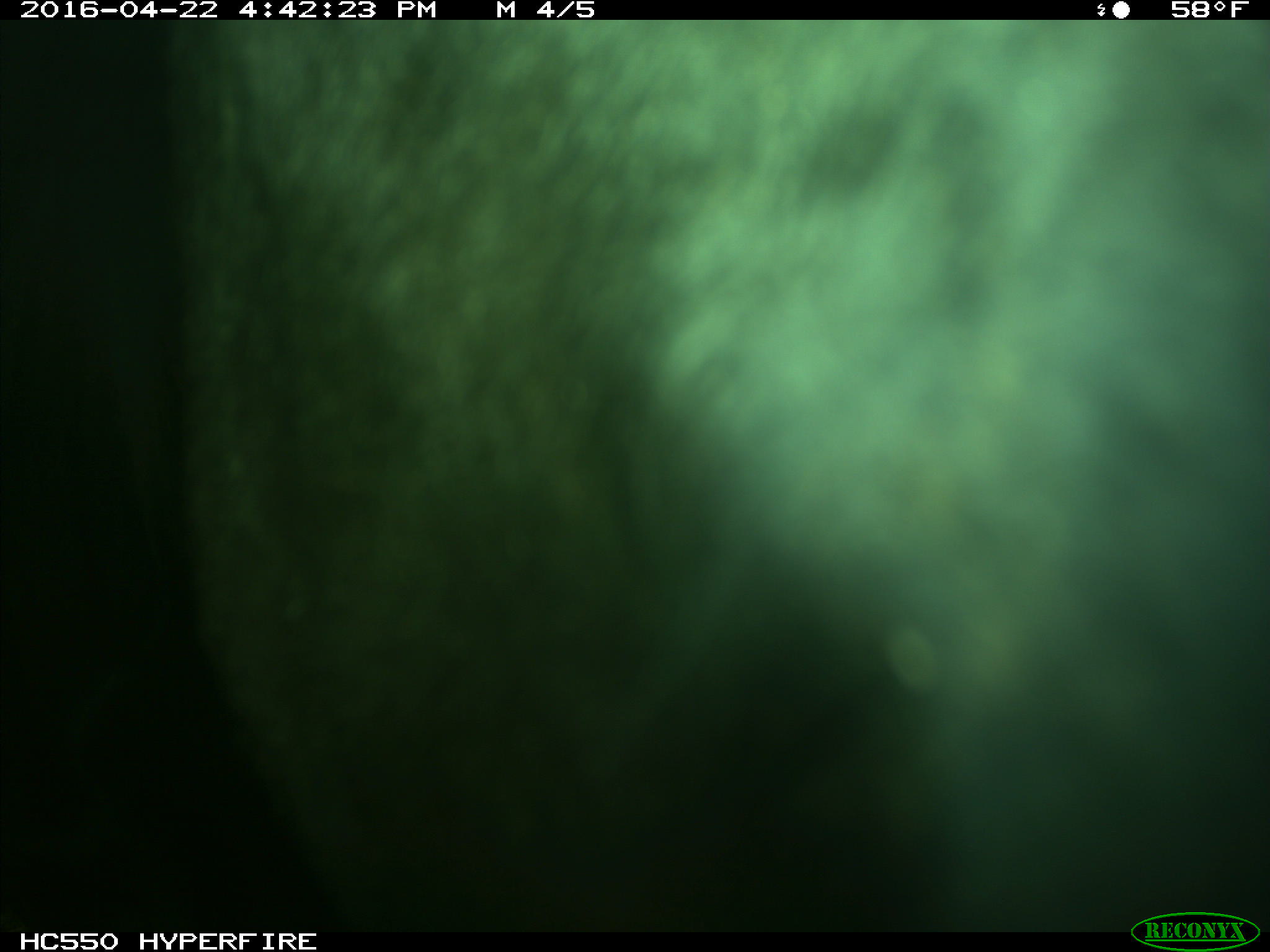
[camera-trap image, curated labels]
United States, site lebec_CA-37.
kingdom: Animalia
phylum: Chordata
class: Mammalia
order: Artiodactyla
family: Bovidae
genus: Bos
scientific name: Bos taurus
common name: domestic cow